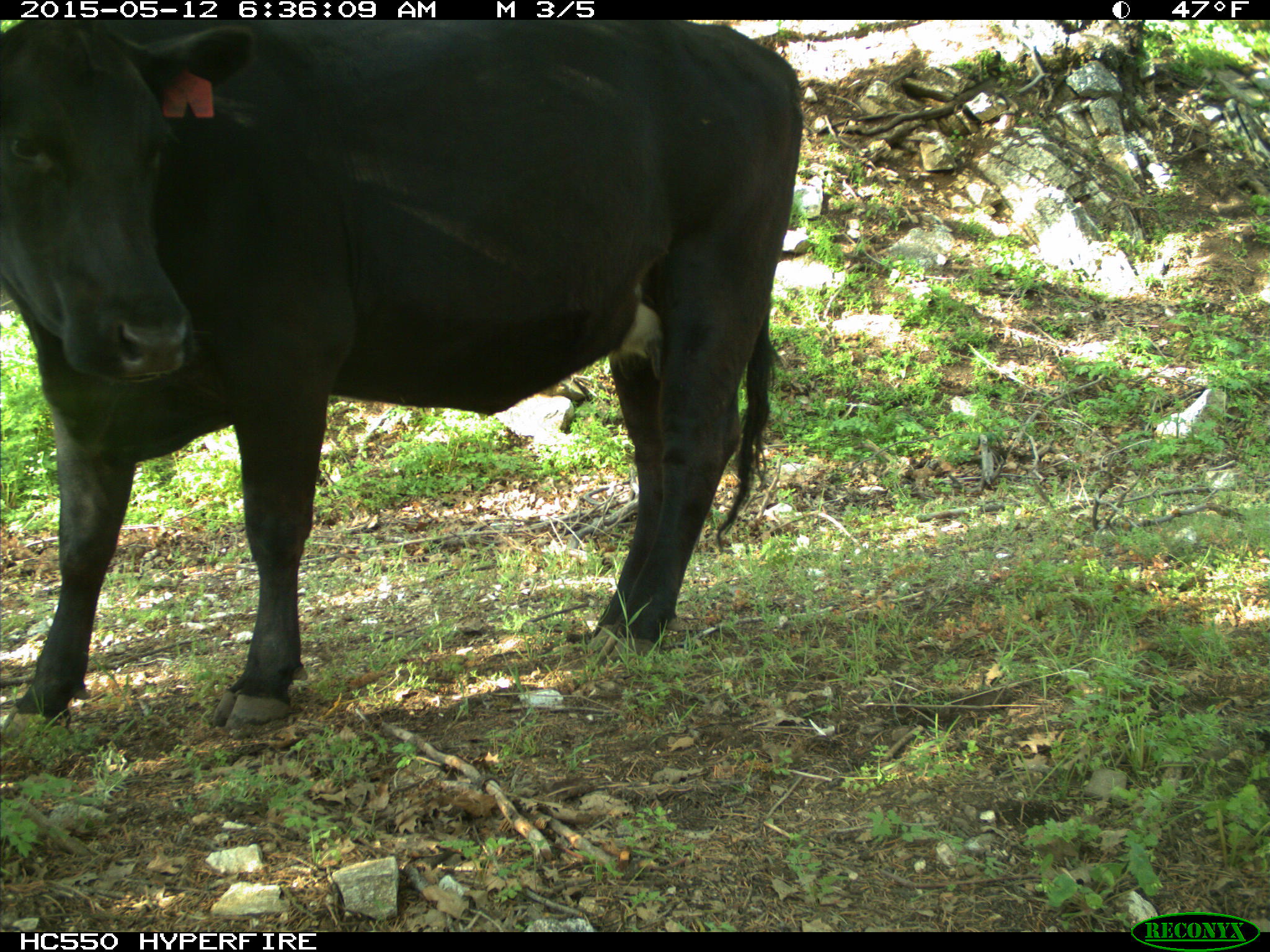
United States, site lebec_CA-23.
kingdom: Animalia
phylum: Chordata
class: Mammalia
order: Artiodactyla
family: Bovidae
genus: Bos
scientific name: Bos taurus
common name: domestic cow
Bos taurus (domestic cow).